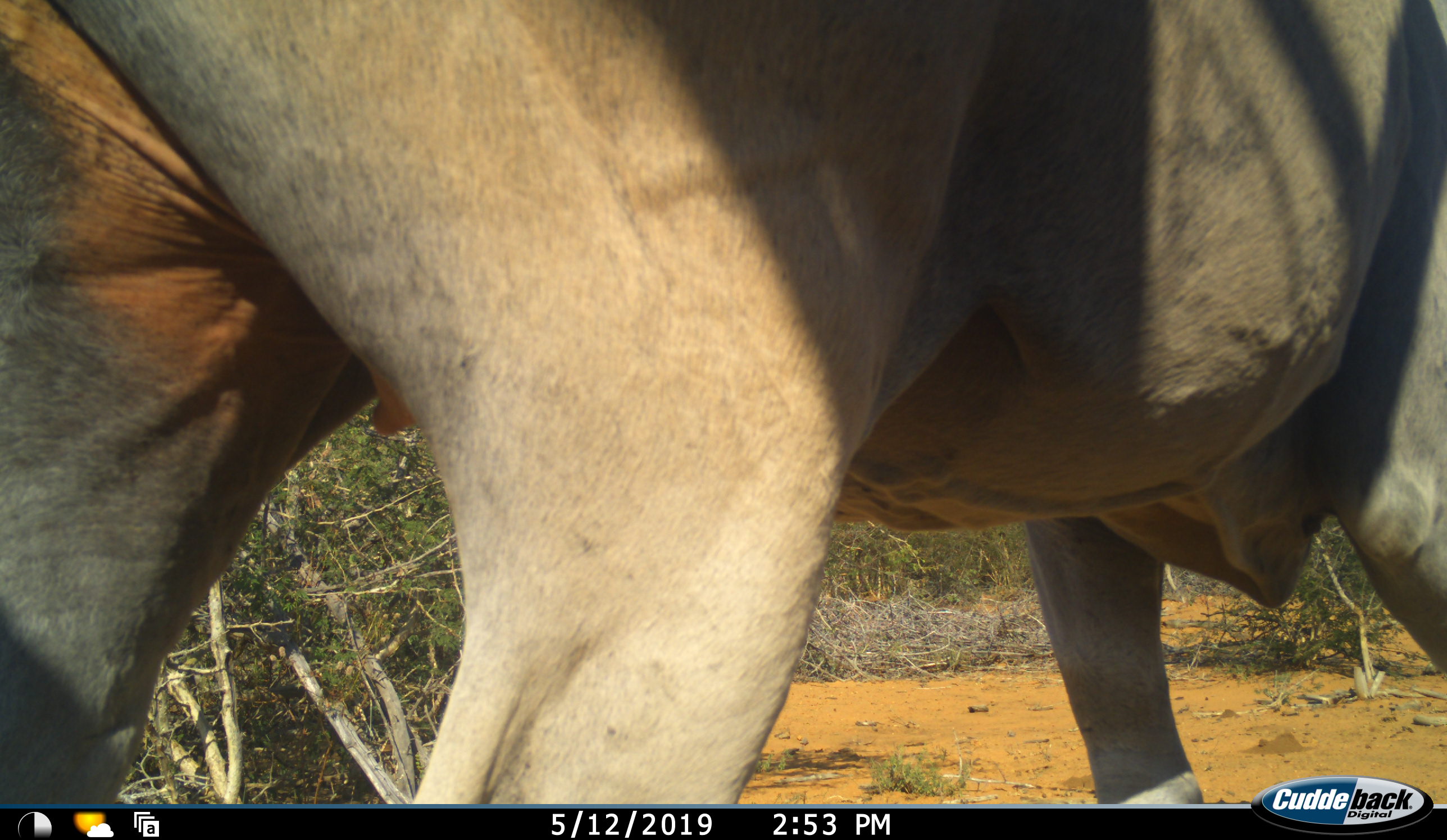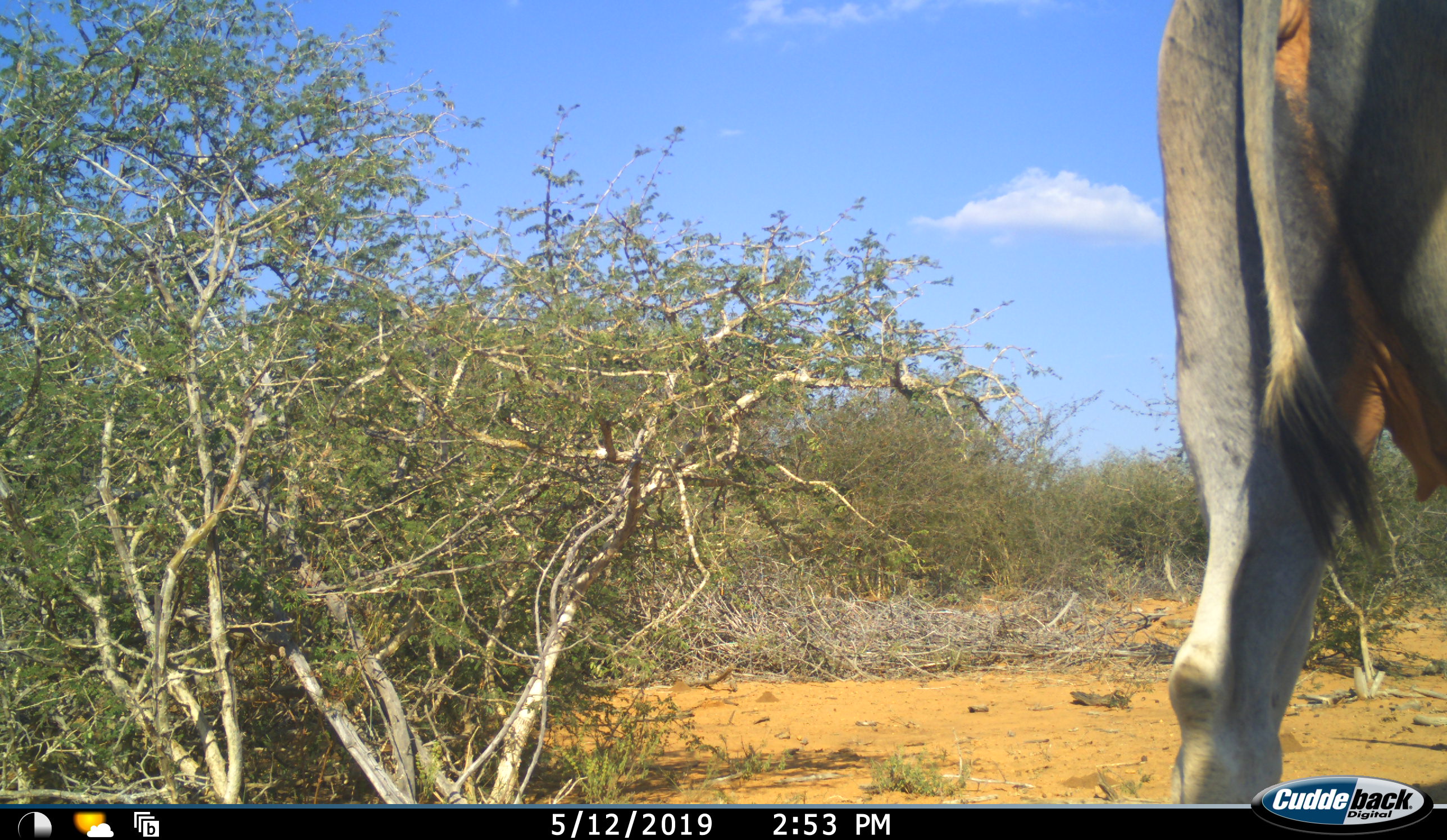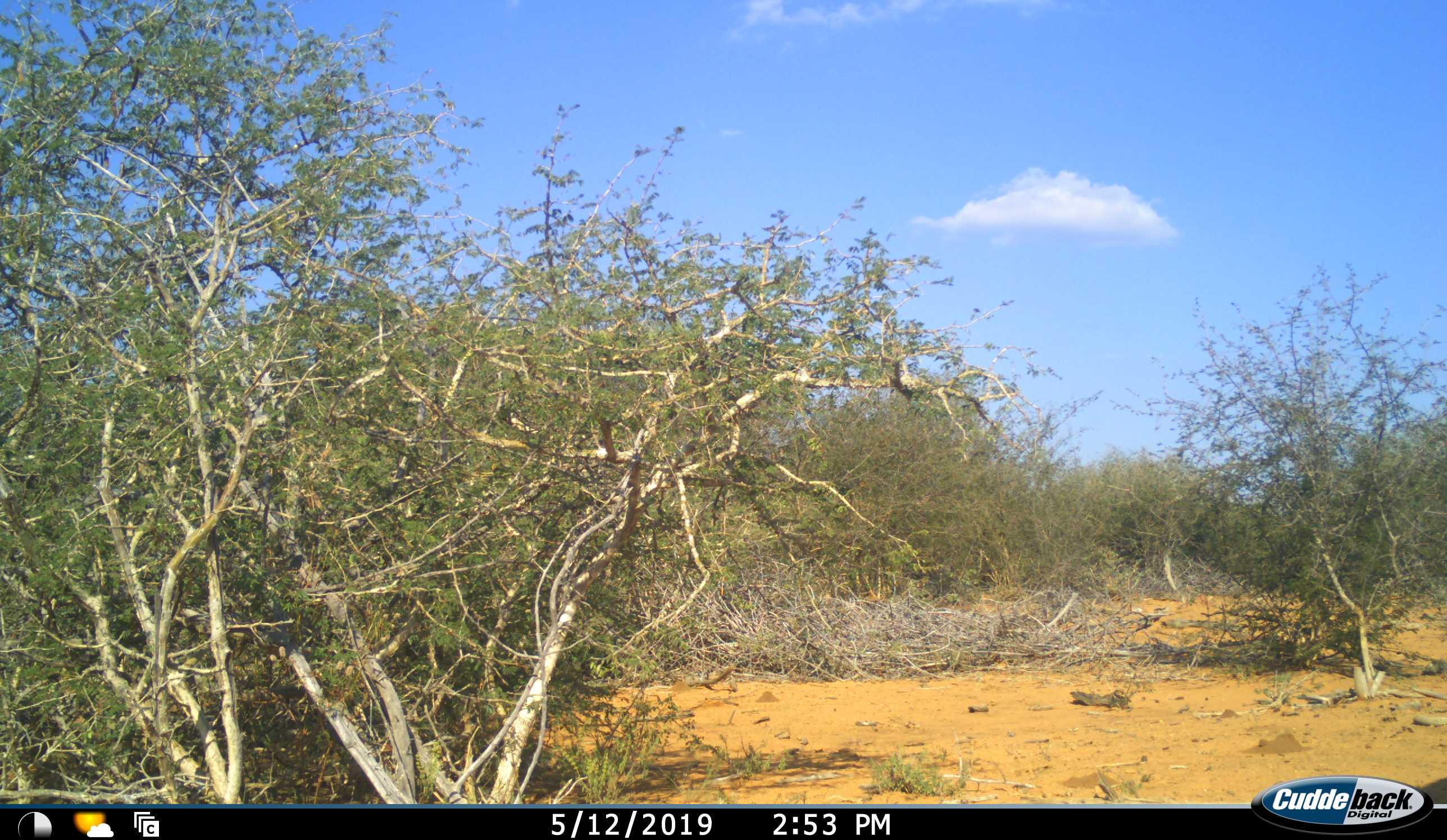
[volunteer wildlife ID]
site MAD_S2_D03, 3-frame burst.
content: unidentified animal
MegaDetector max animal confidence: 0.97